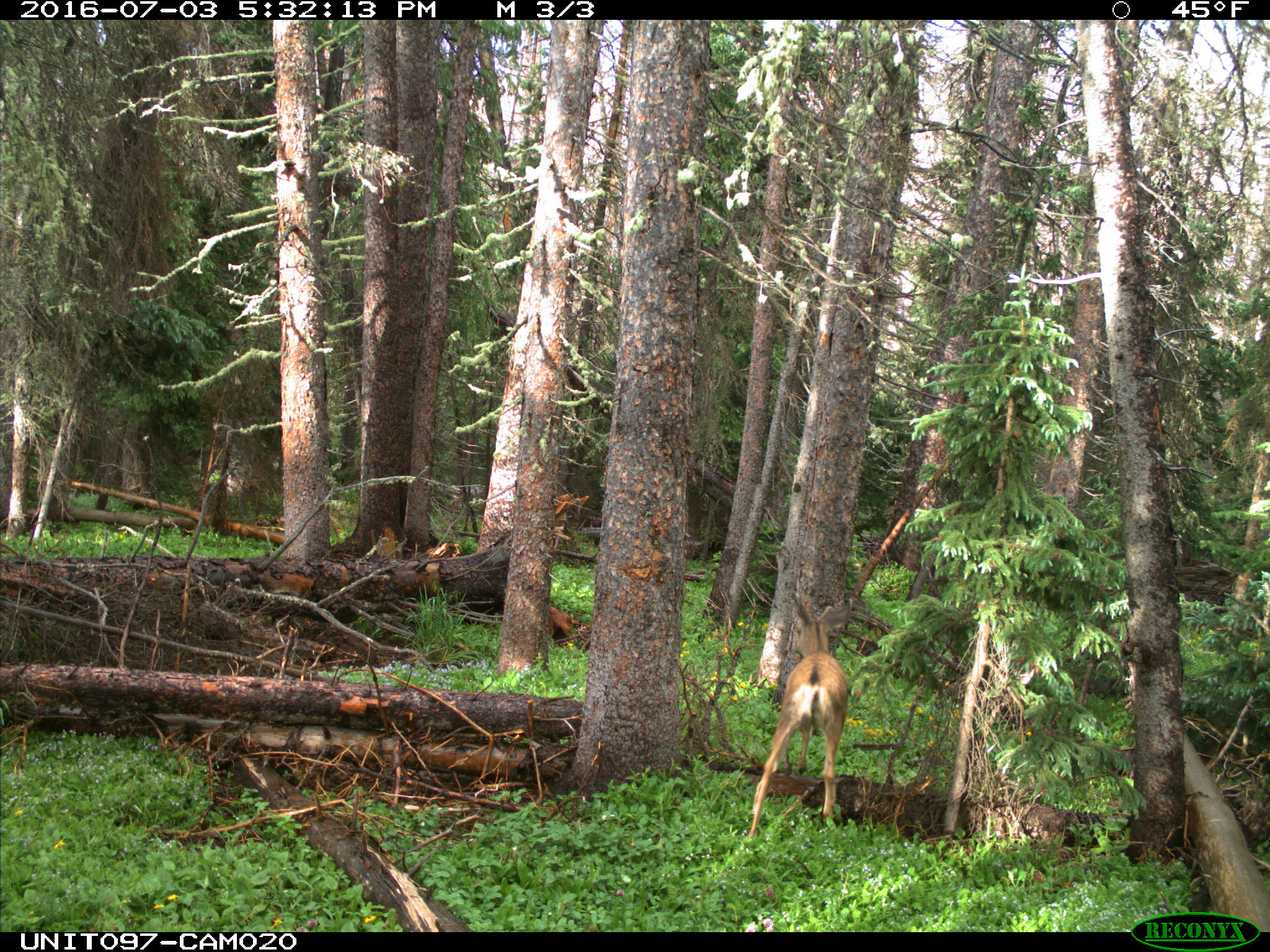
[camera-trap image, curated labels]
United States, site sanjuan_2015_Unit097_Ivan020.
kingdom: Animalia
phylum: Chordata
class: Mammalia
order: Artiodactyla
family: Cervidae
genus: Odocoileus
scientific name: Odocoileus hemionus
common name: mule deer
Odocoileus hemionus (mule deer).